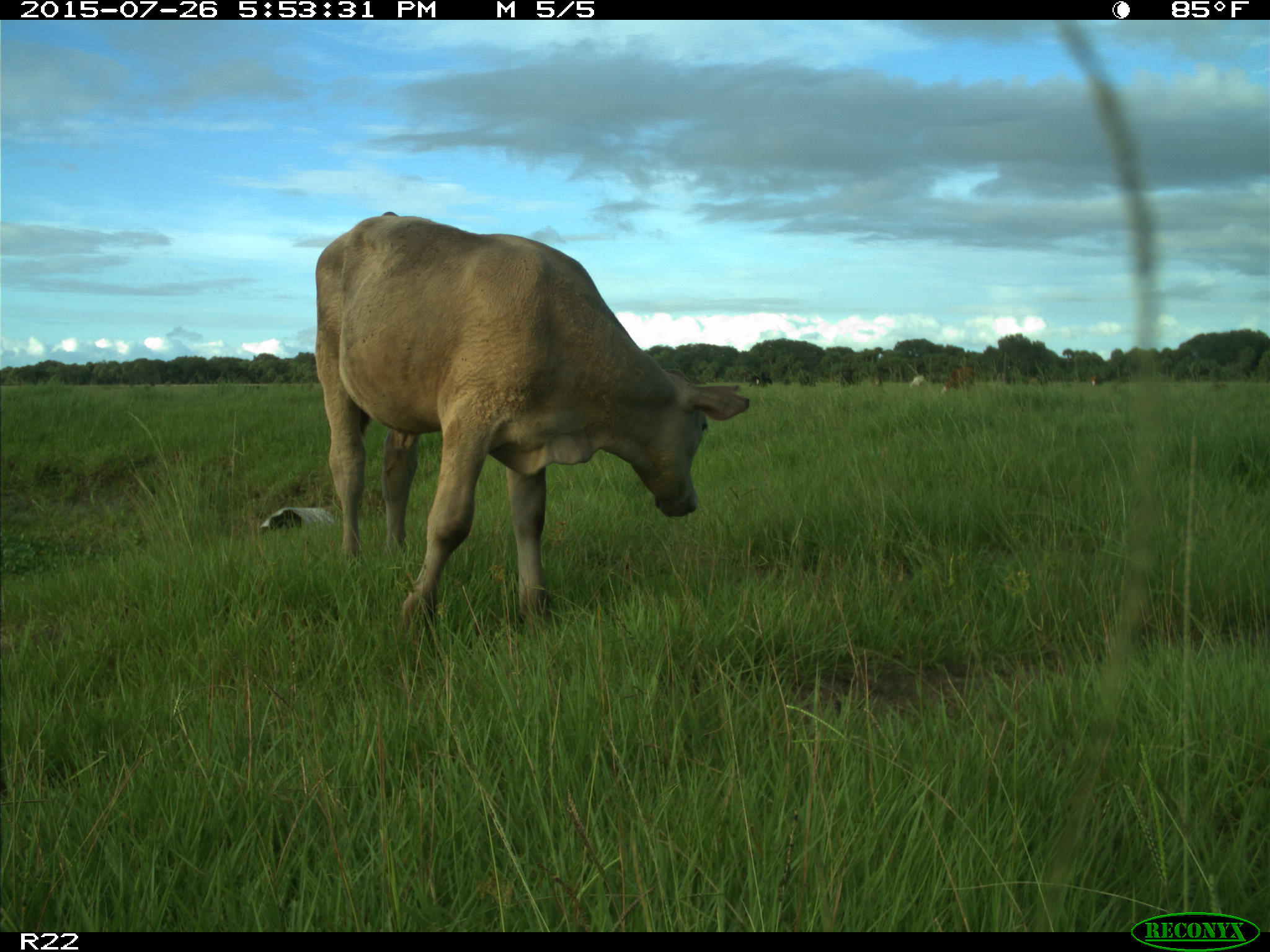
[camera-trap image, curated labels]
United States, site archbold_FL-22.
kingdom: Animalia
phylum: Chordata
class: Mammalia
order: Artiodactyla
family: Bovidae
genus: Bos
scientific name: Bos taurus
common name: domestic cow